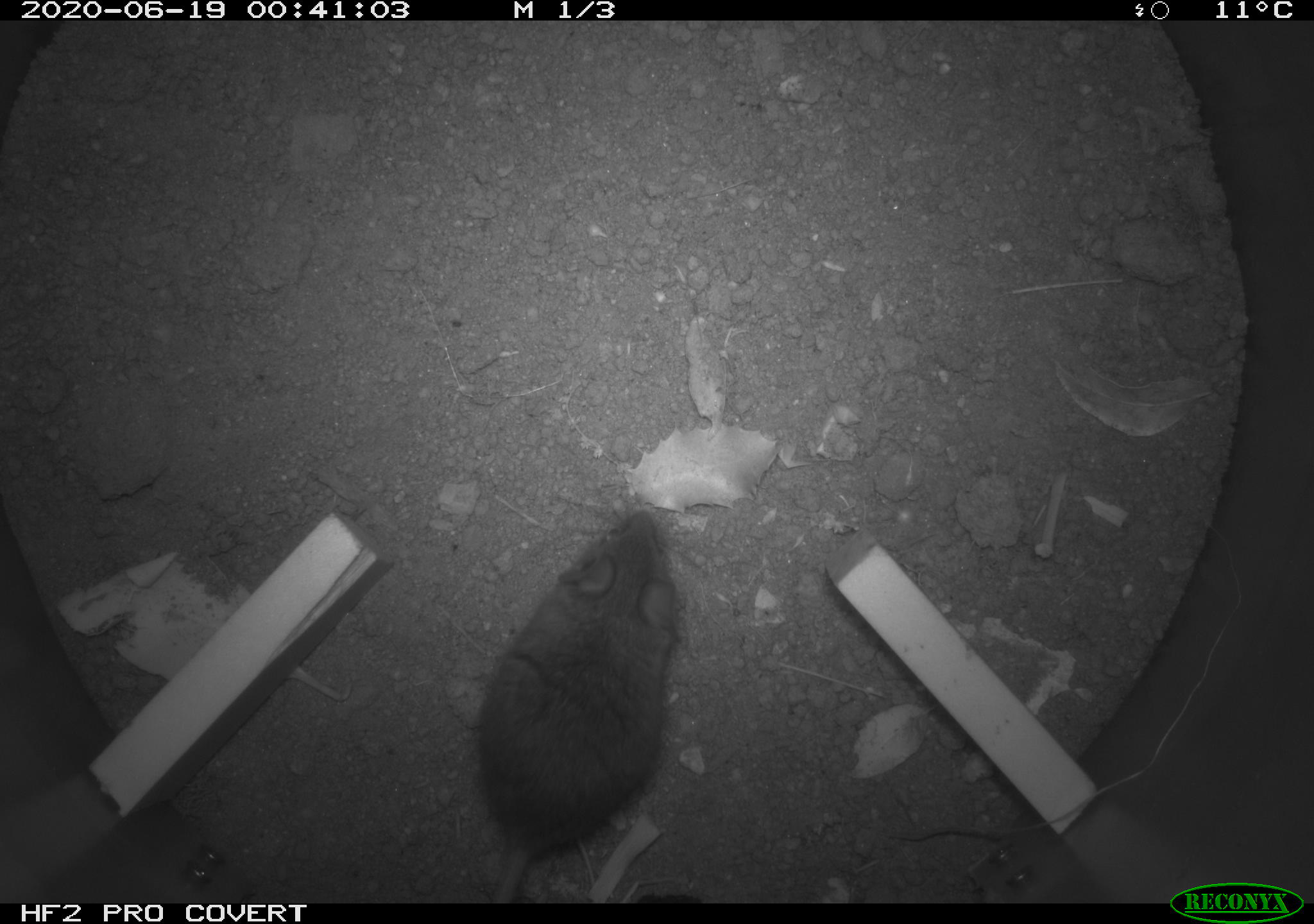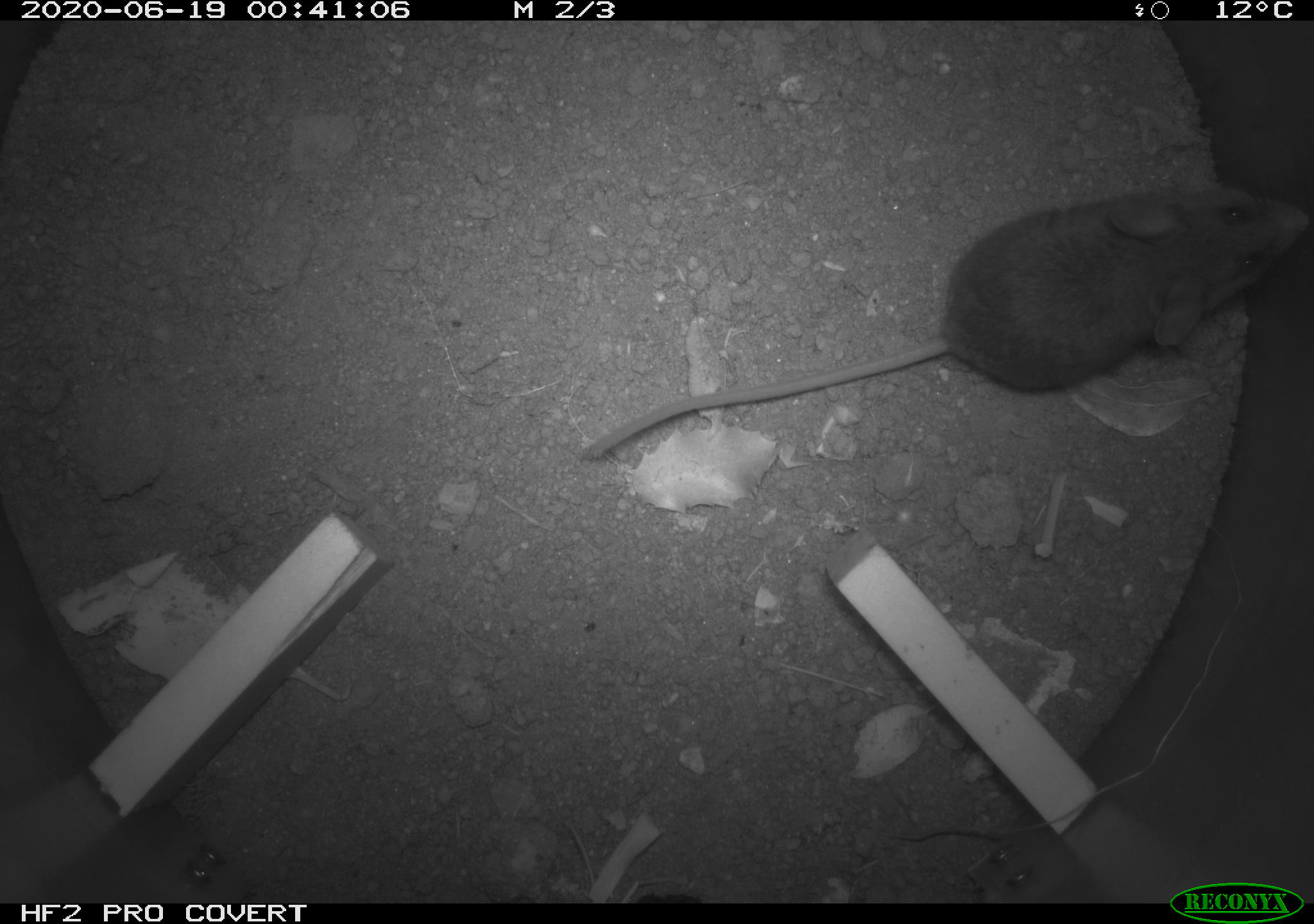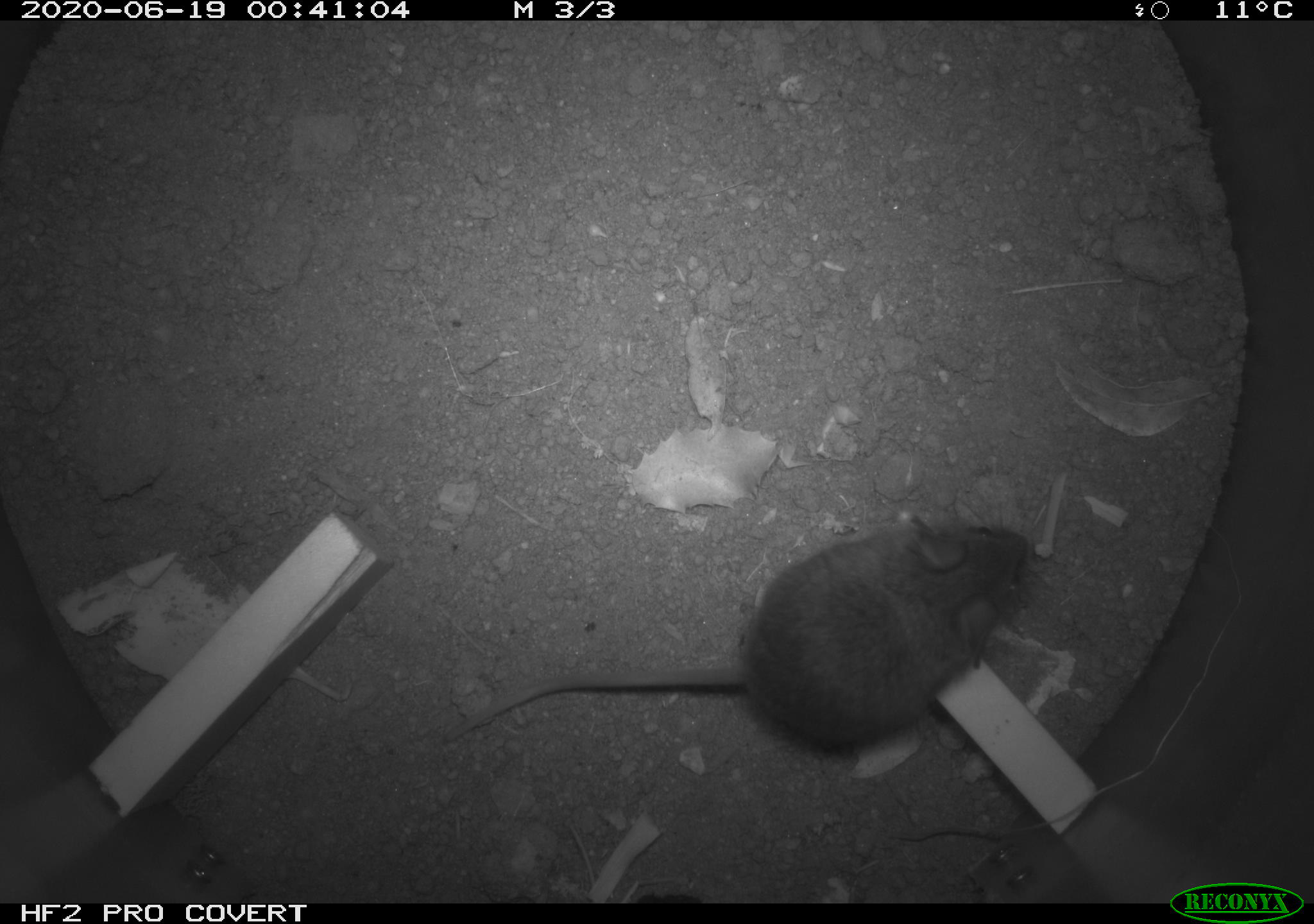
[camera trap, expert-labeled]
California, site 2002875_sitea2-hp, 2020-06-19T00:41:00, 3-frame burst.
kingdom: Animalia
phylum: Chordata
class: Mammalia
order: Rodentia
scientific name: Rodentia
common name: mouse species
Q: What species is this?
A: Mouse species (Rodentia).